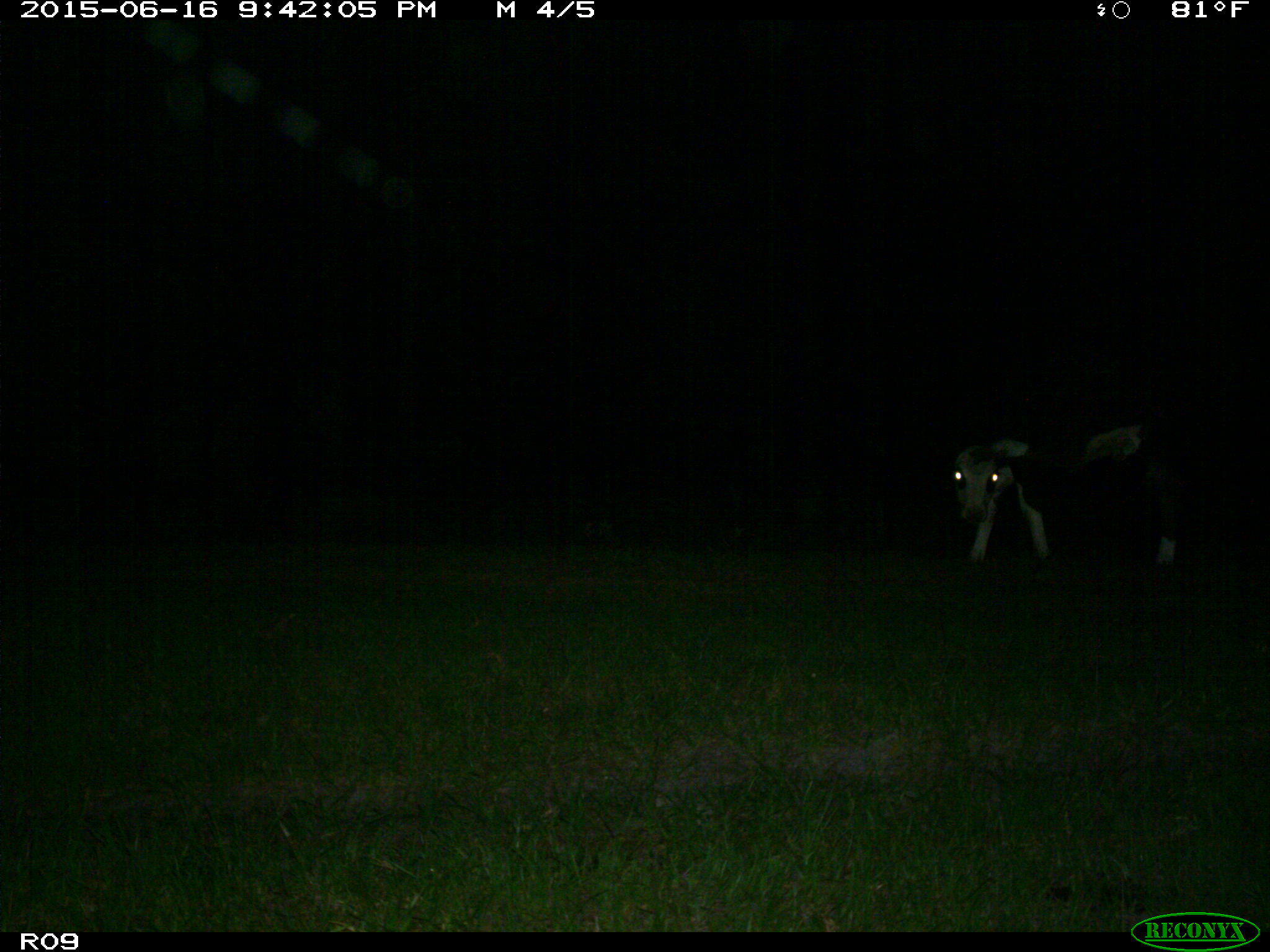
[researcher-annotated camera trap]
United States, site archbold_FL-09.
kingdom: Animalia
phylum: Chordata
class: Mammalia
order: Artiodactyla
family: Bovidae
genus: Bos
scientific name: Bos taurus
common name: domestic cow